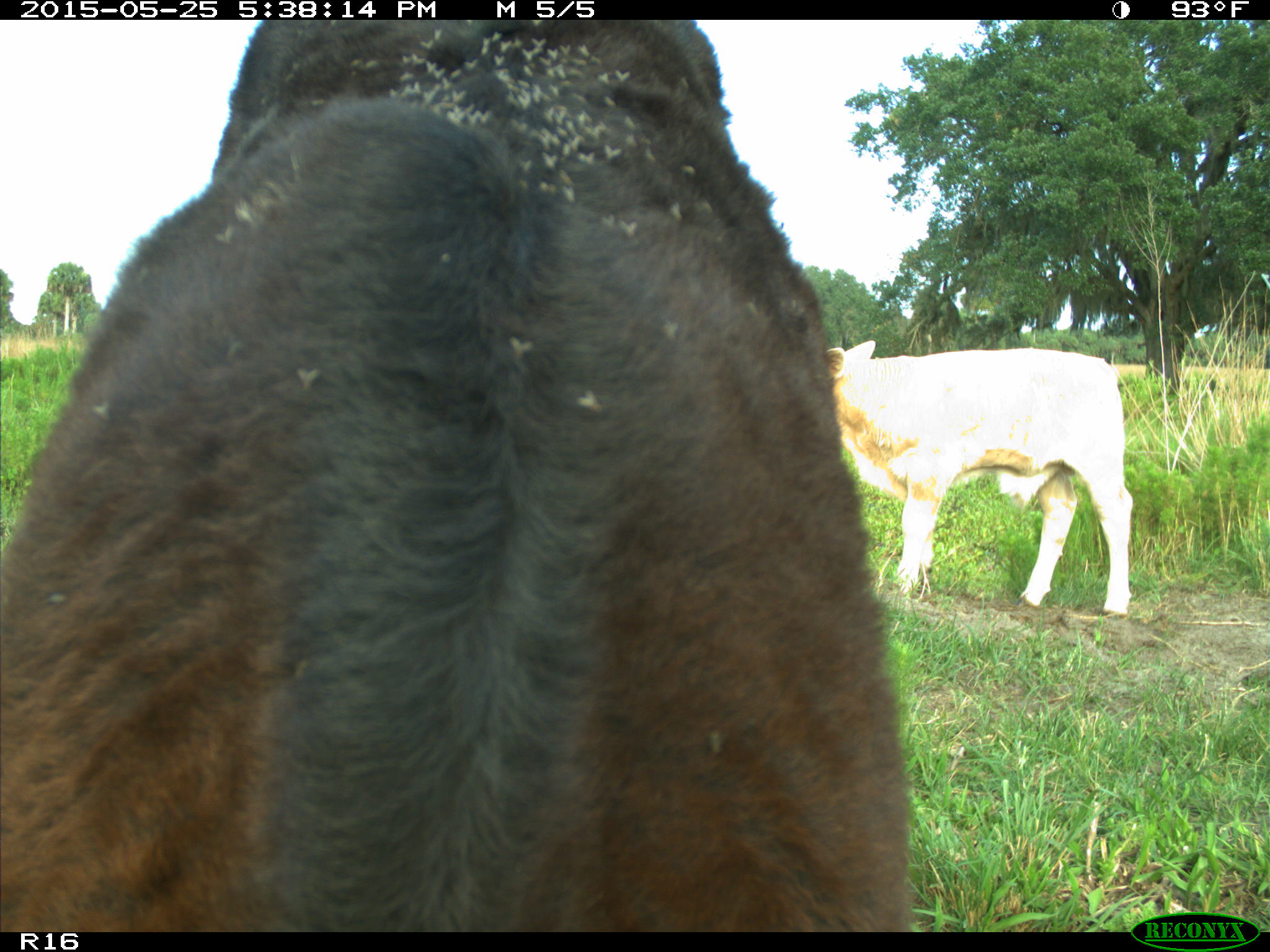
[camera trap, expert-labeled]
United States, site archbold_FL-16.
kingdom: Animalia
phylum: Chordata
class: Mammalia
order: Artiodactyla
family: Bovidae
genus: Bos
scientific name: Bos taurus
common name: domestic cow